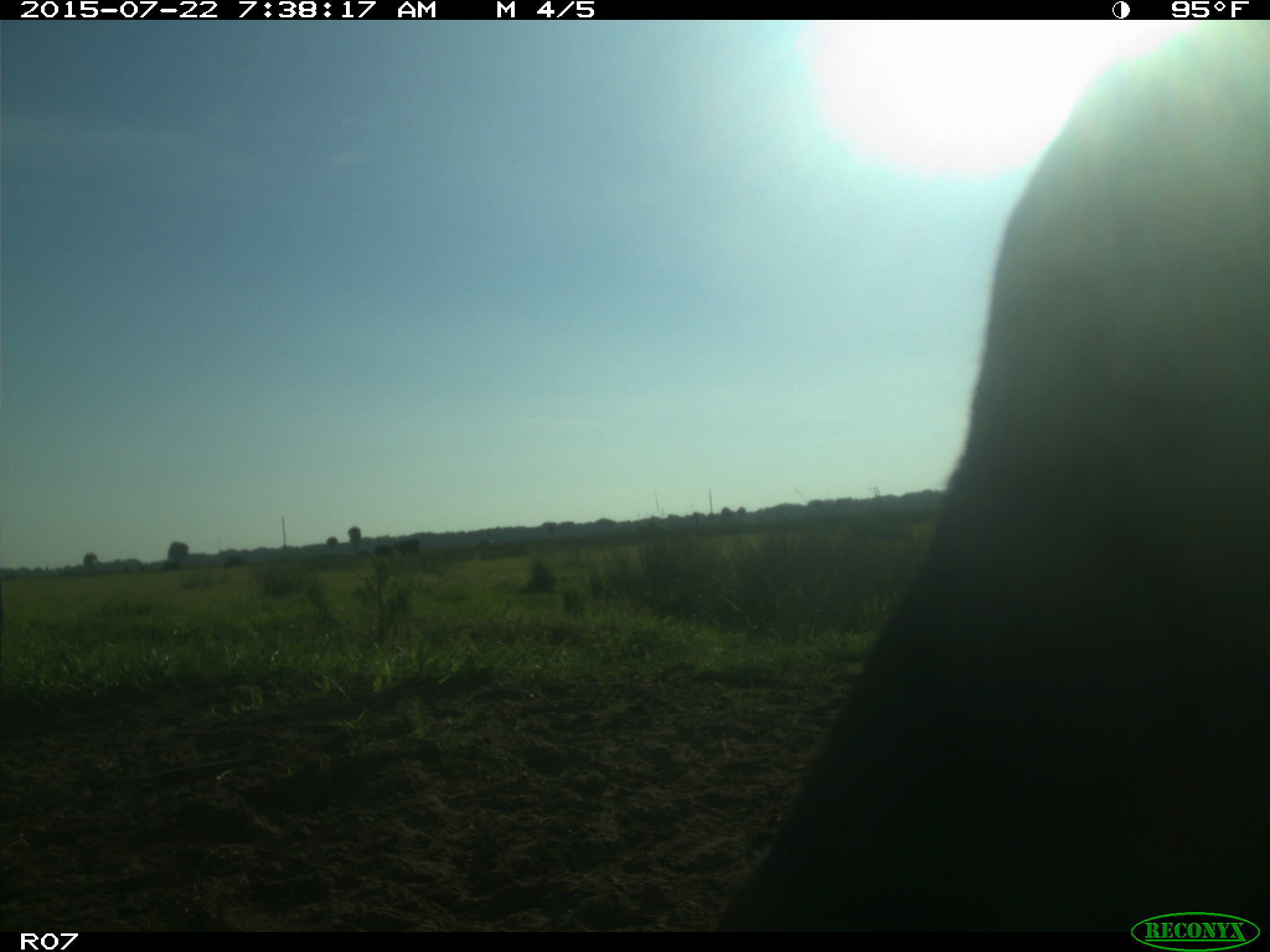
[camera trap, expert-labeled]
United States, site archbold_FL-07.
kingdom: Animalia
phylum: Chordata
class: Mammalia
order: Artiodactyla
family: Suidae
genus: Sus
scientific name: Sus scrofa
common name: wild boar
Sus scrofa (wild boar).